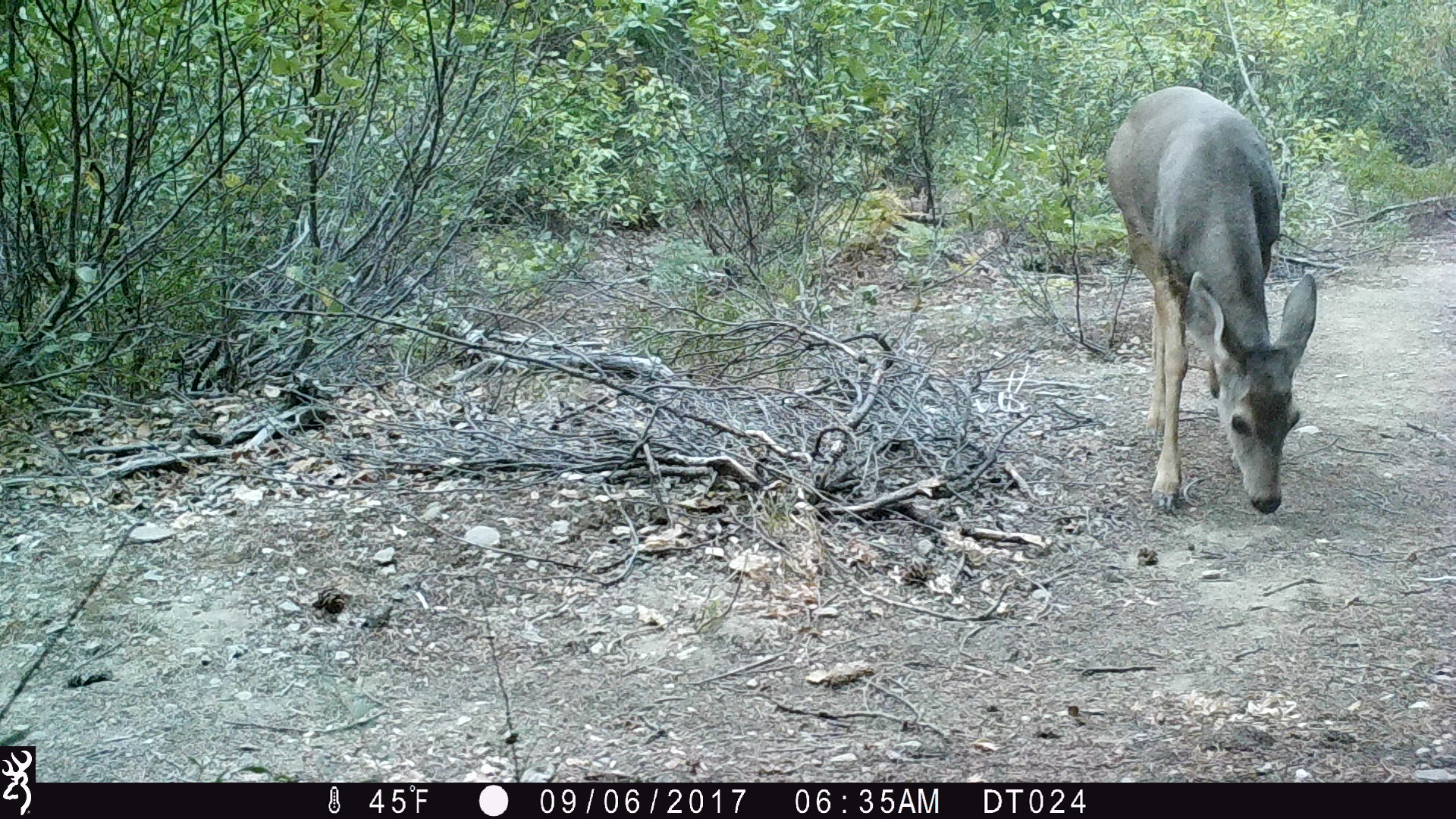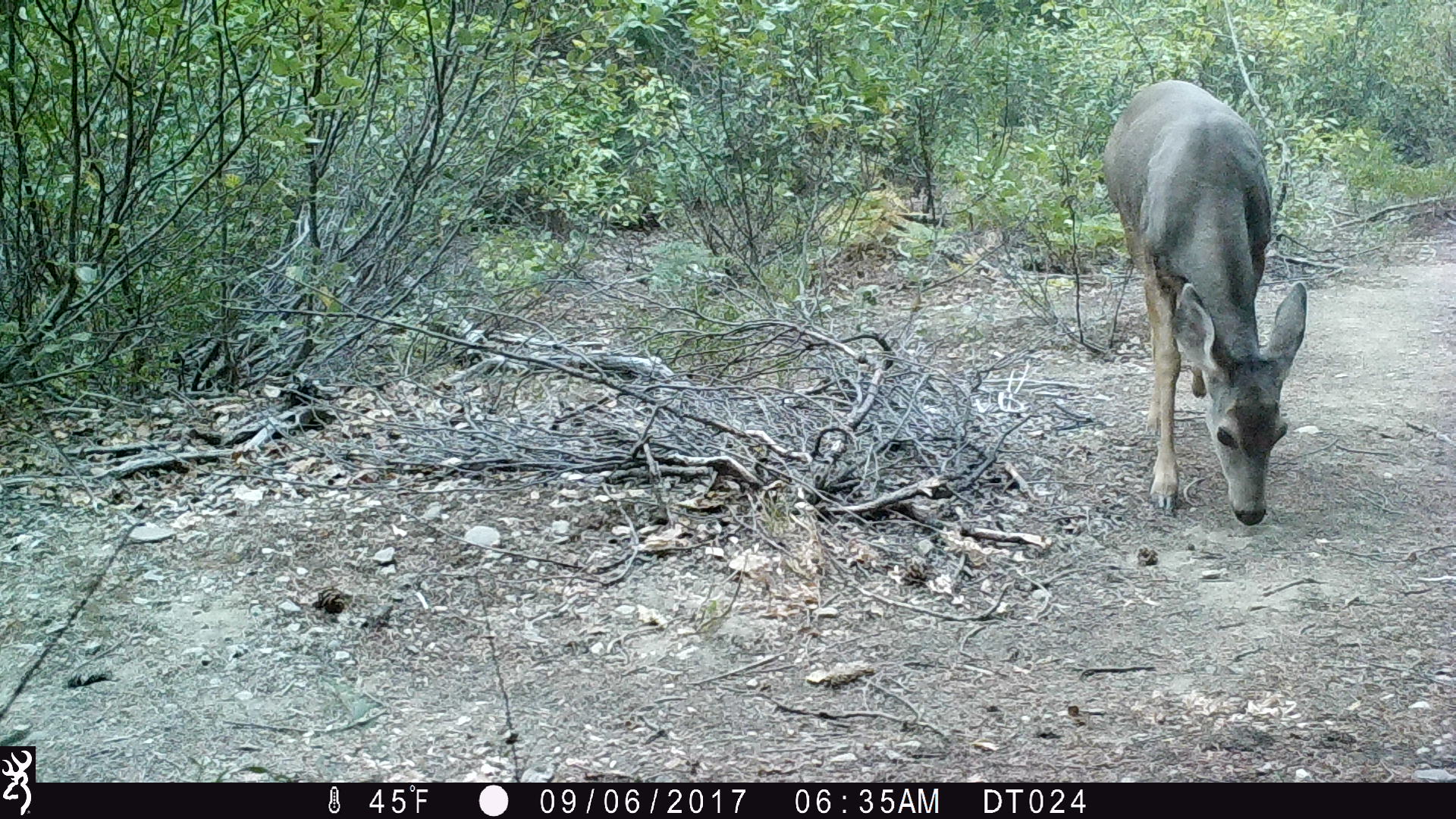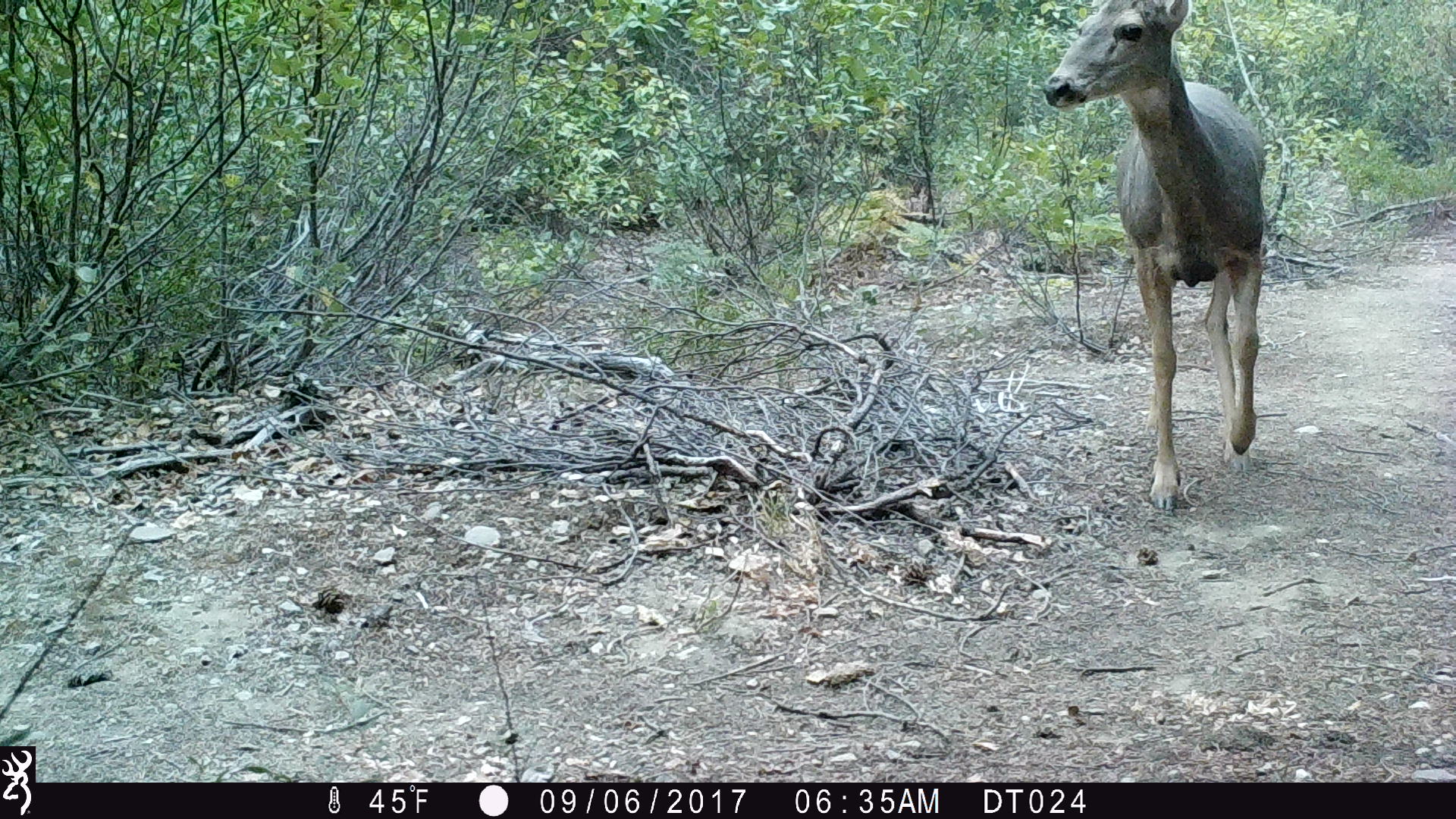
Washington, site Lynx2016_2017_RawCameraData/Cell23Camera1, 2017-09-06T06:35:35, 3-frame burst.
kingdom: Animalia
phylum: Chordata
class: Mammalia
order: Artiodactyla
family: Cervidae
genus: Odocoileus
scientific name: Odocoileus hemionus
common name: mule deer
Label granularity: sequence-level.